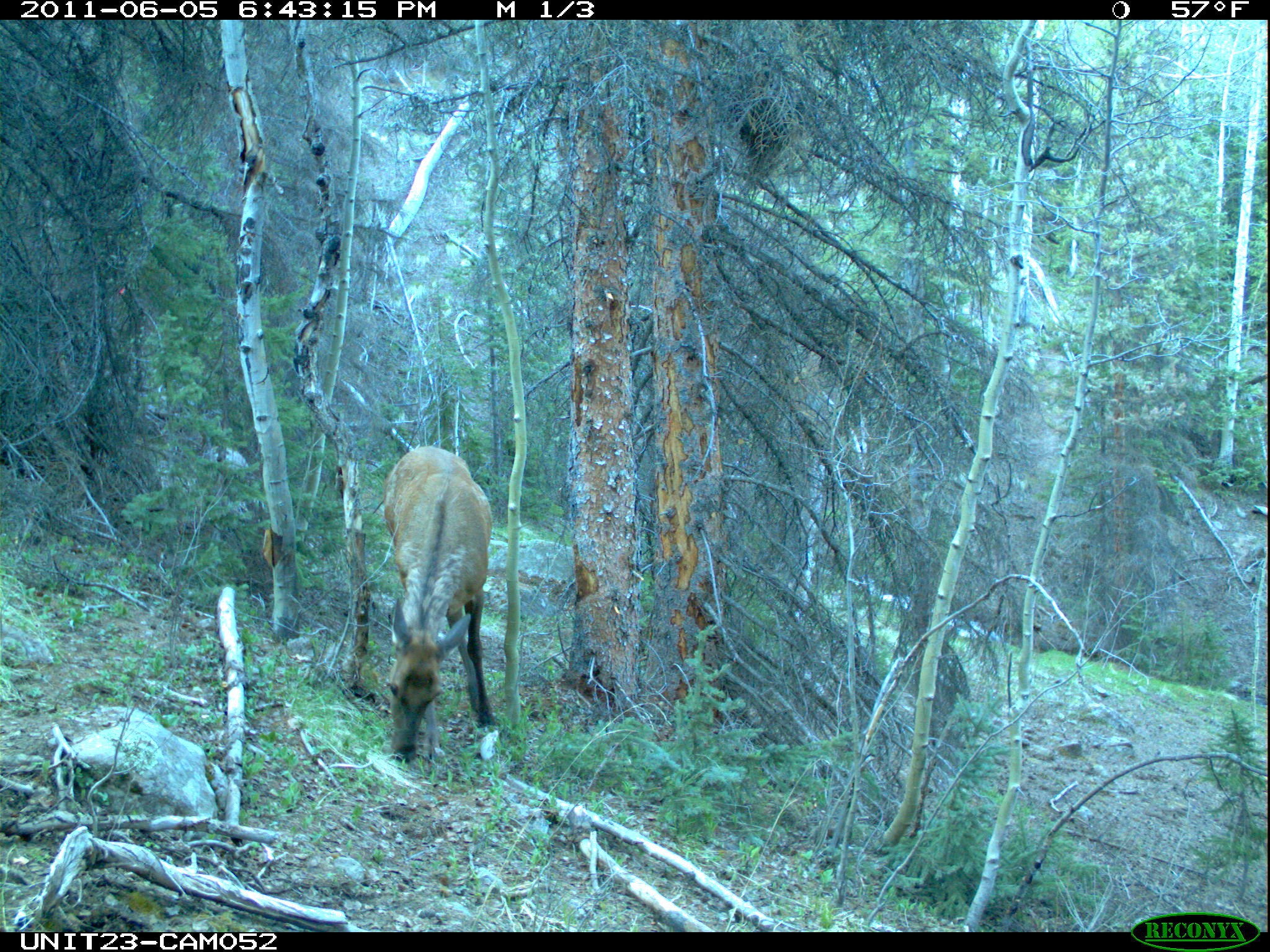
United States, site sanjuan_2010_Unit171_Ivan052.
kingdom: Animalia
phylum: Chordata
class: Mammalia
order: Artiodactyla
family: Cervidae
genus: Cervus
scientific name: Cervus elaphus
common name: red deer